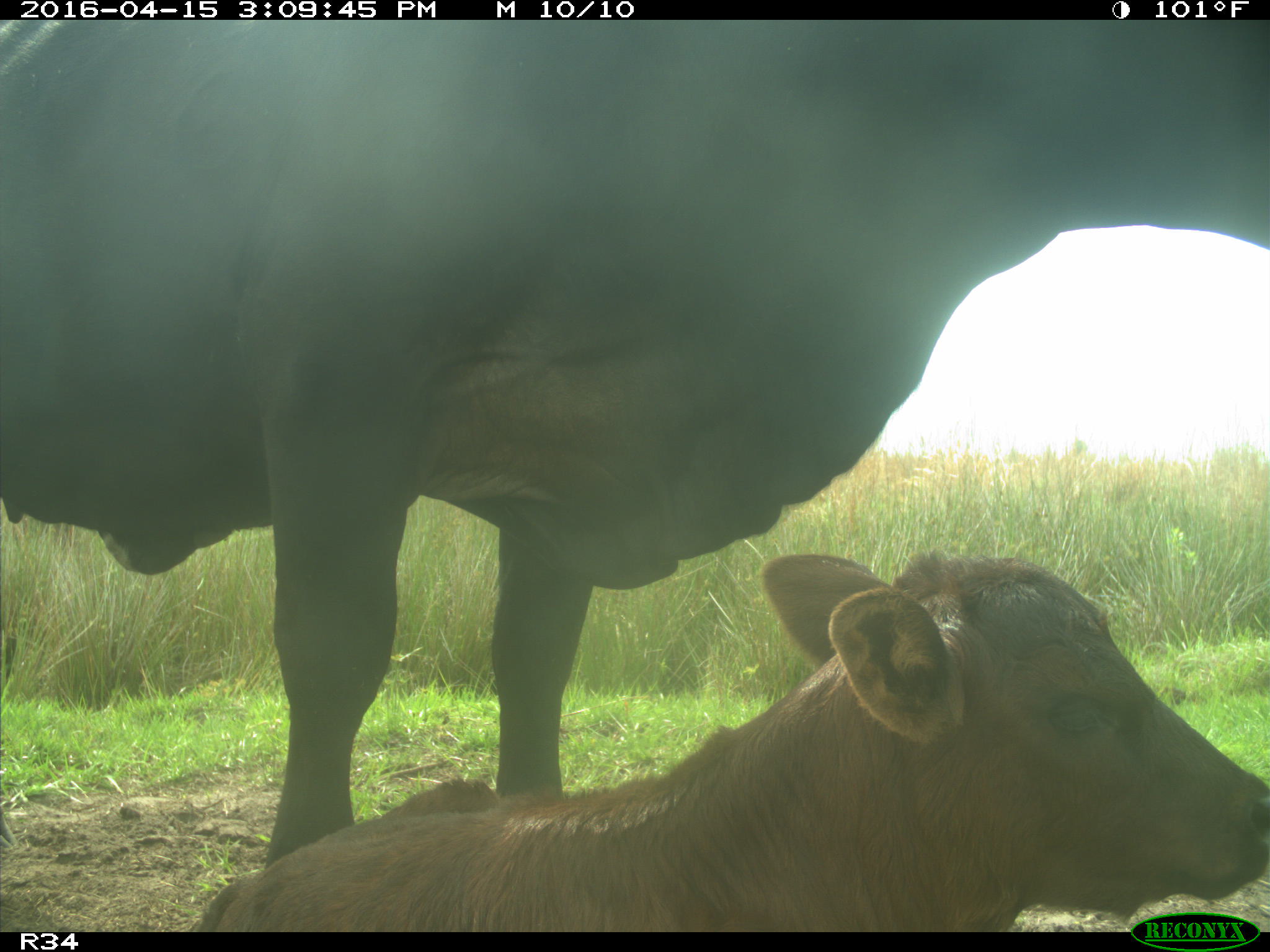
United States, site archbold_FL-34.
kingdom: Animalia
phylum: Chordata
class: Mammalia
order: Artiodactyla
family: Bovidae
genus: Bos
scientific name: Bos taurus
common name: domestic cow